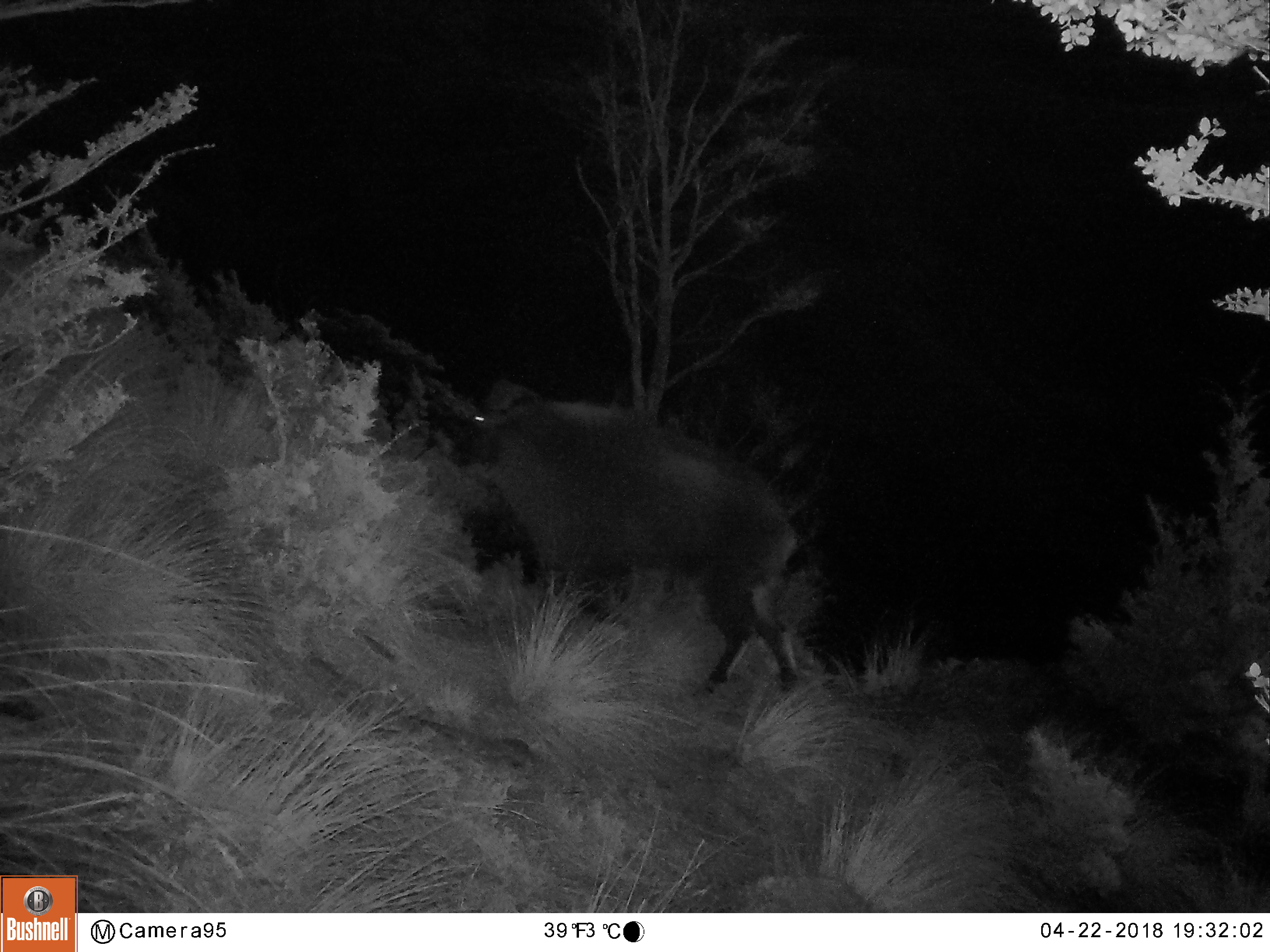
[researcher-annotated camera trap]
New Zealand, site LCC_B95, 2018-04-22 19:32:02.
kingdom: Animalia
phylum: Chordata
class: Mammalia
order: Artiodactyla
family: Bovidae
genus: Nilgiritragus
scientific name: Nilgiritragus hylocrius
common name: tahr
Tahr (Nilgiritragus hylocrius).